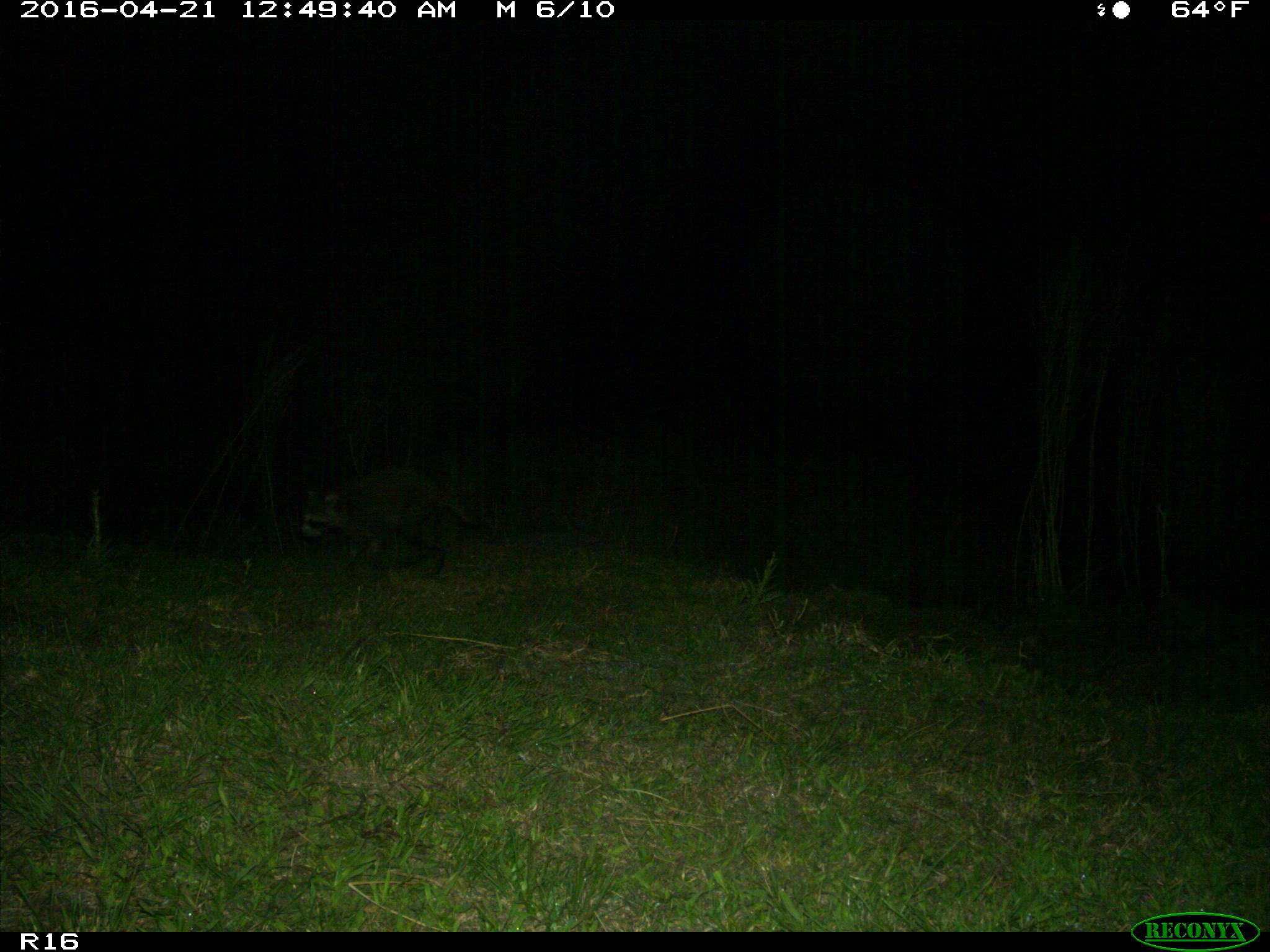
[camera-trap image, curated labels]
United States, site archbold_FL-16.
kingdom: Animalia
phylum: Chordata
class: Mammalia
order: Carnivora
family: Procyonidae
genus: Procyon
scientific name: Procyon lotor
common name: common raccoon